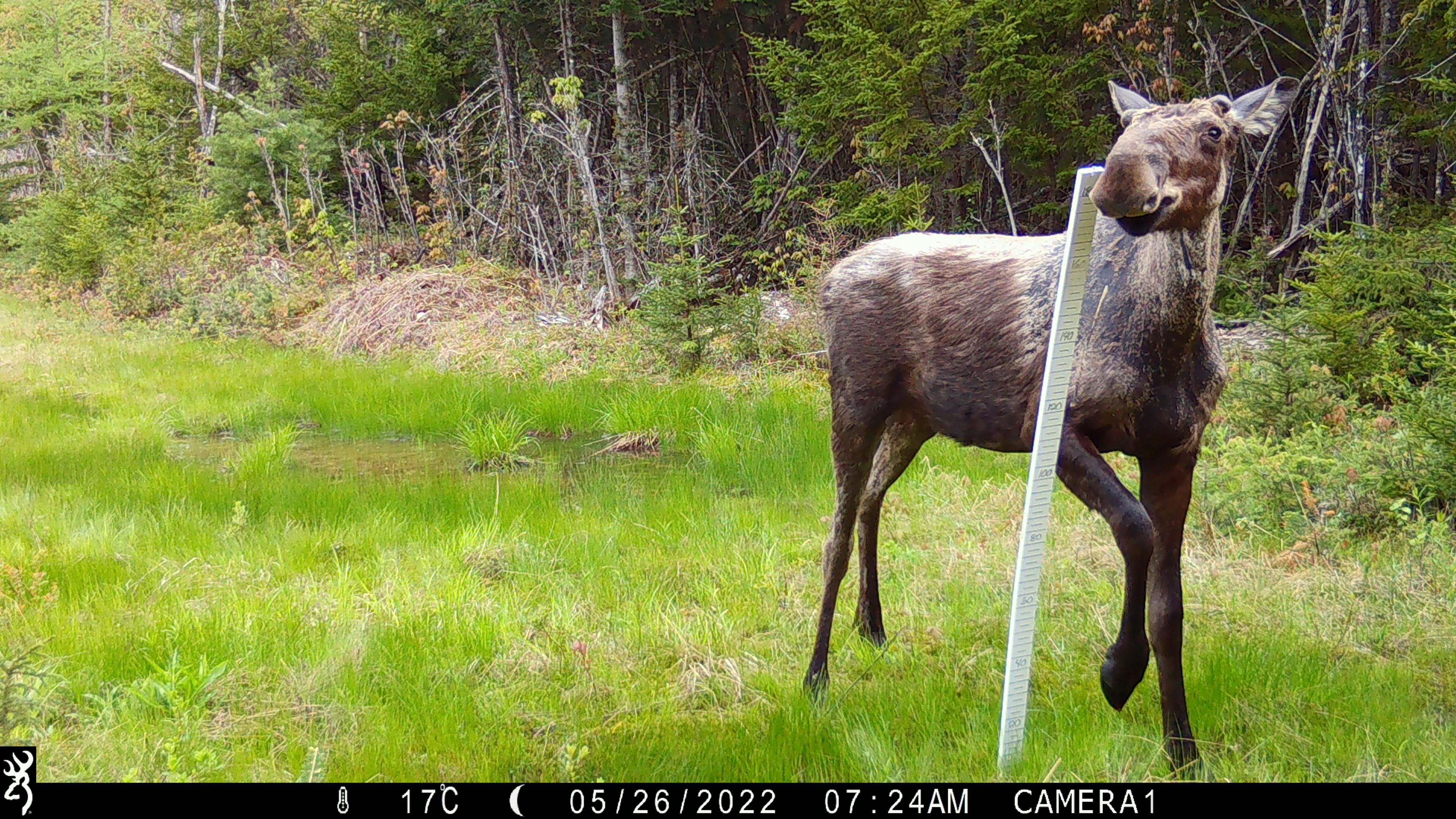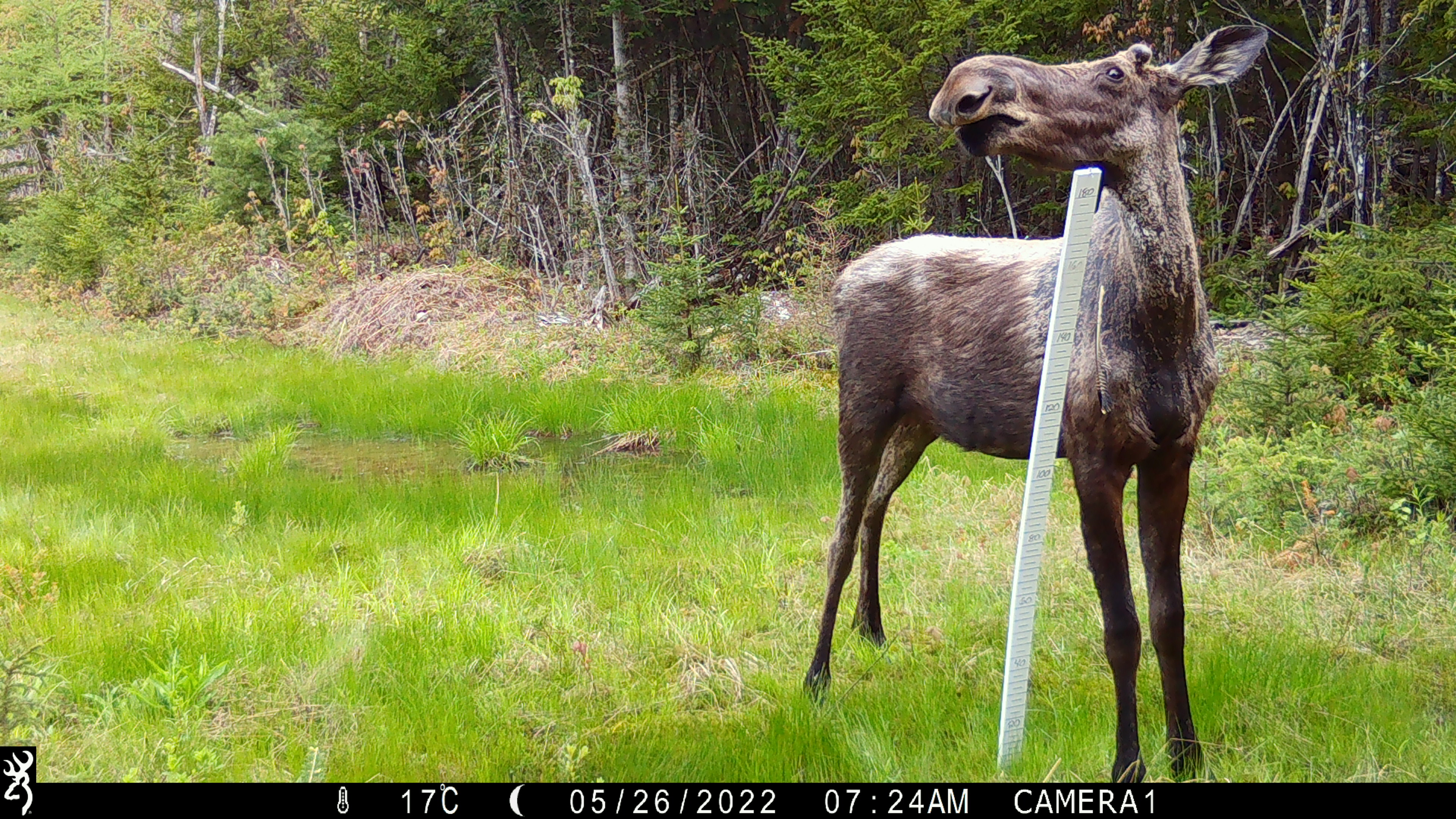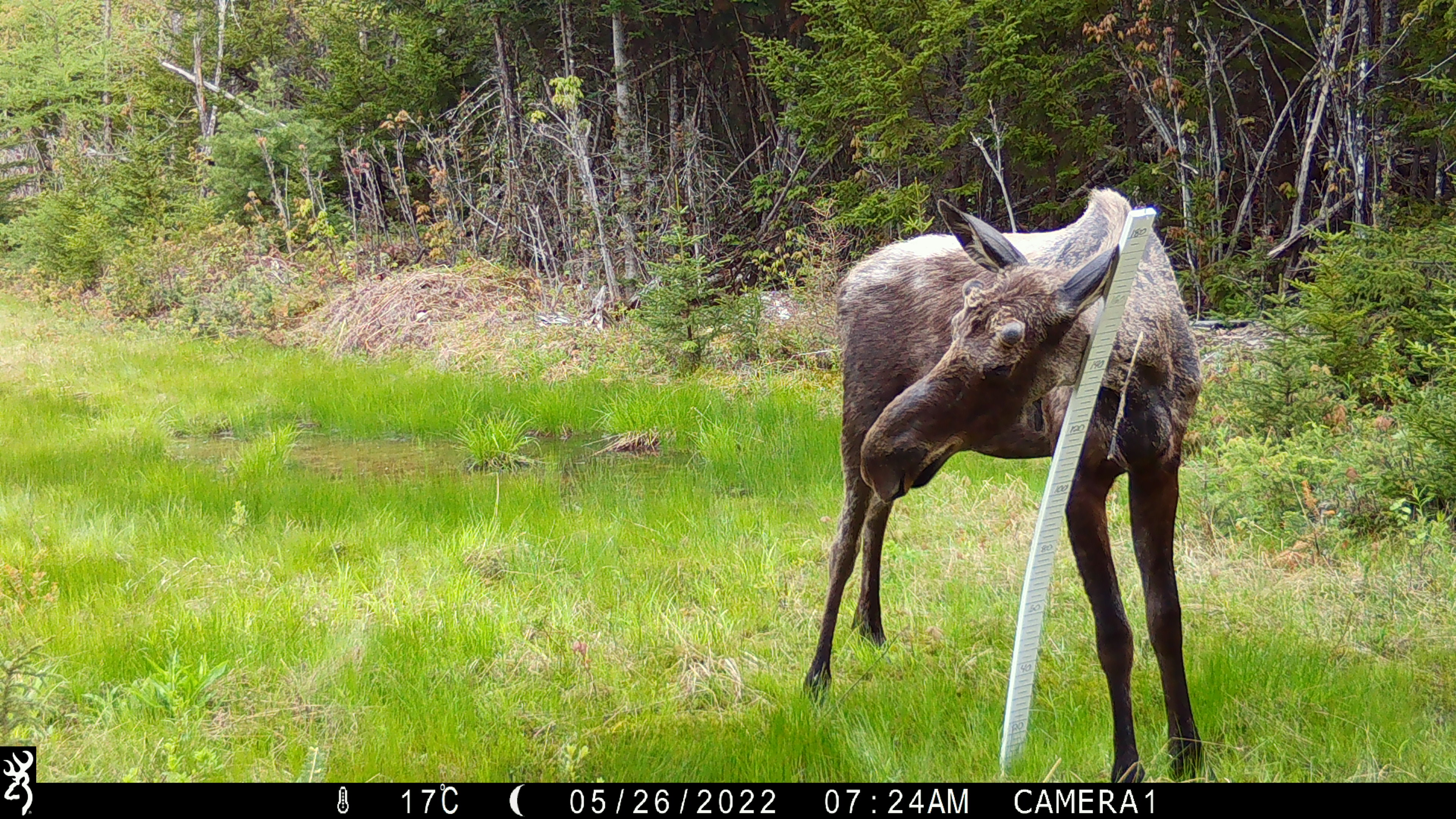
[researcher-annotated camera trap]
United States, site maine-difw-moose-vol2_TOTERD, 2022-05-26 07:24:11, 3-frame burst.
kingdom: Animalia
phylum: Chordata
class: Mammalia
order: Artiodactyla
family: Cervidae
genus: Alces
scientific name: Alces alces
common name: moose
Moose (Alces alces).